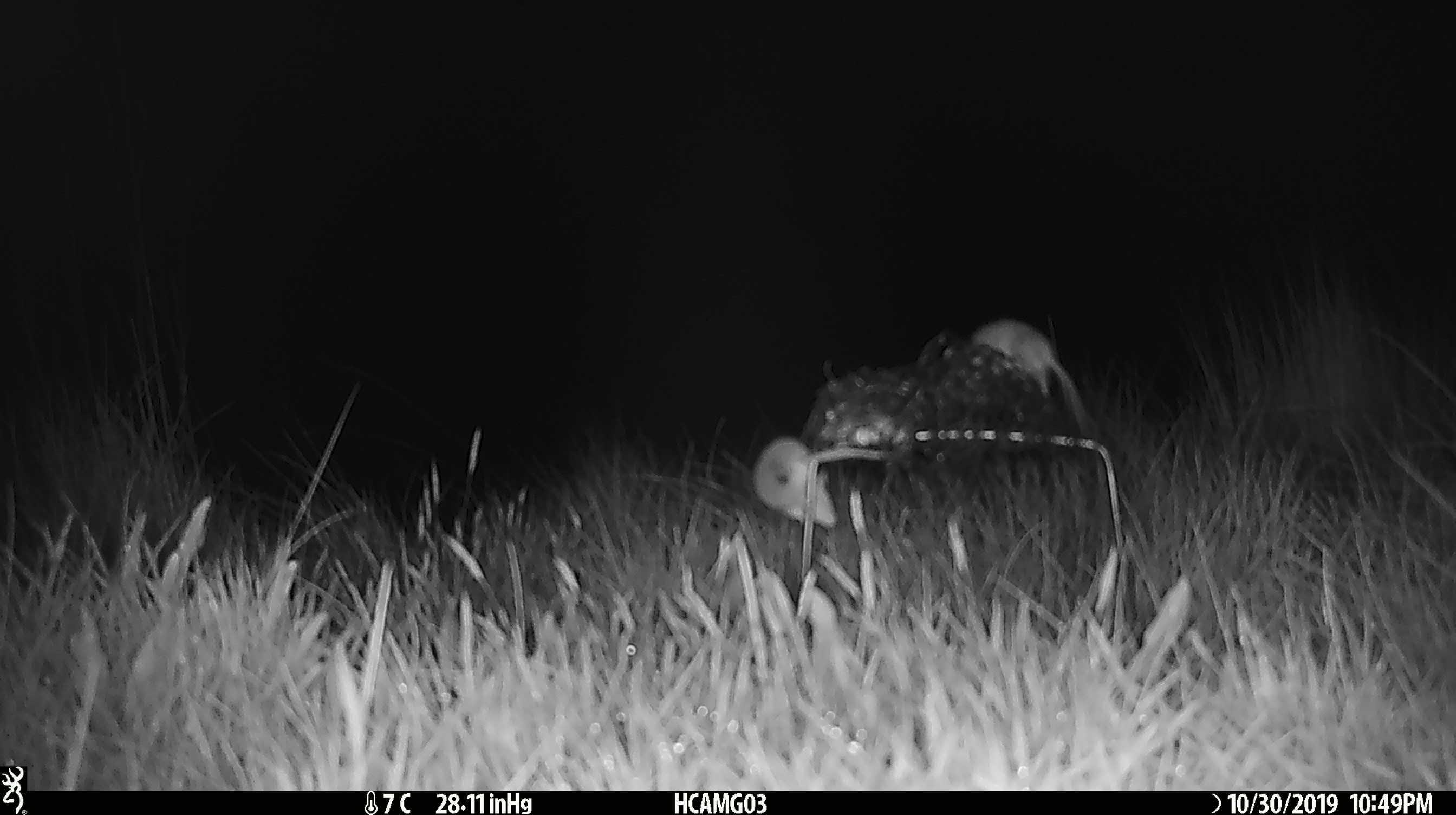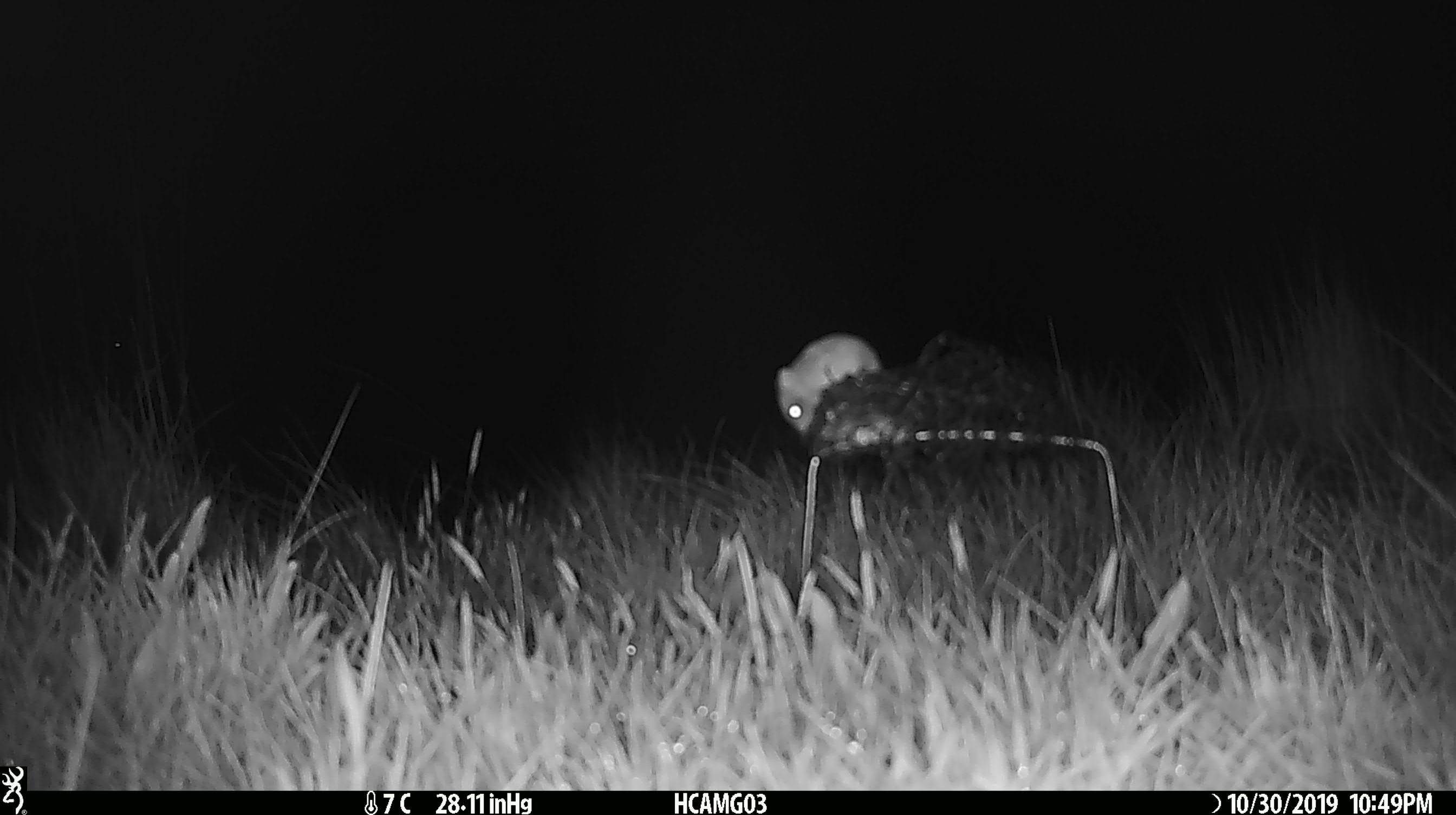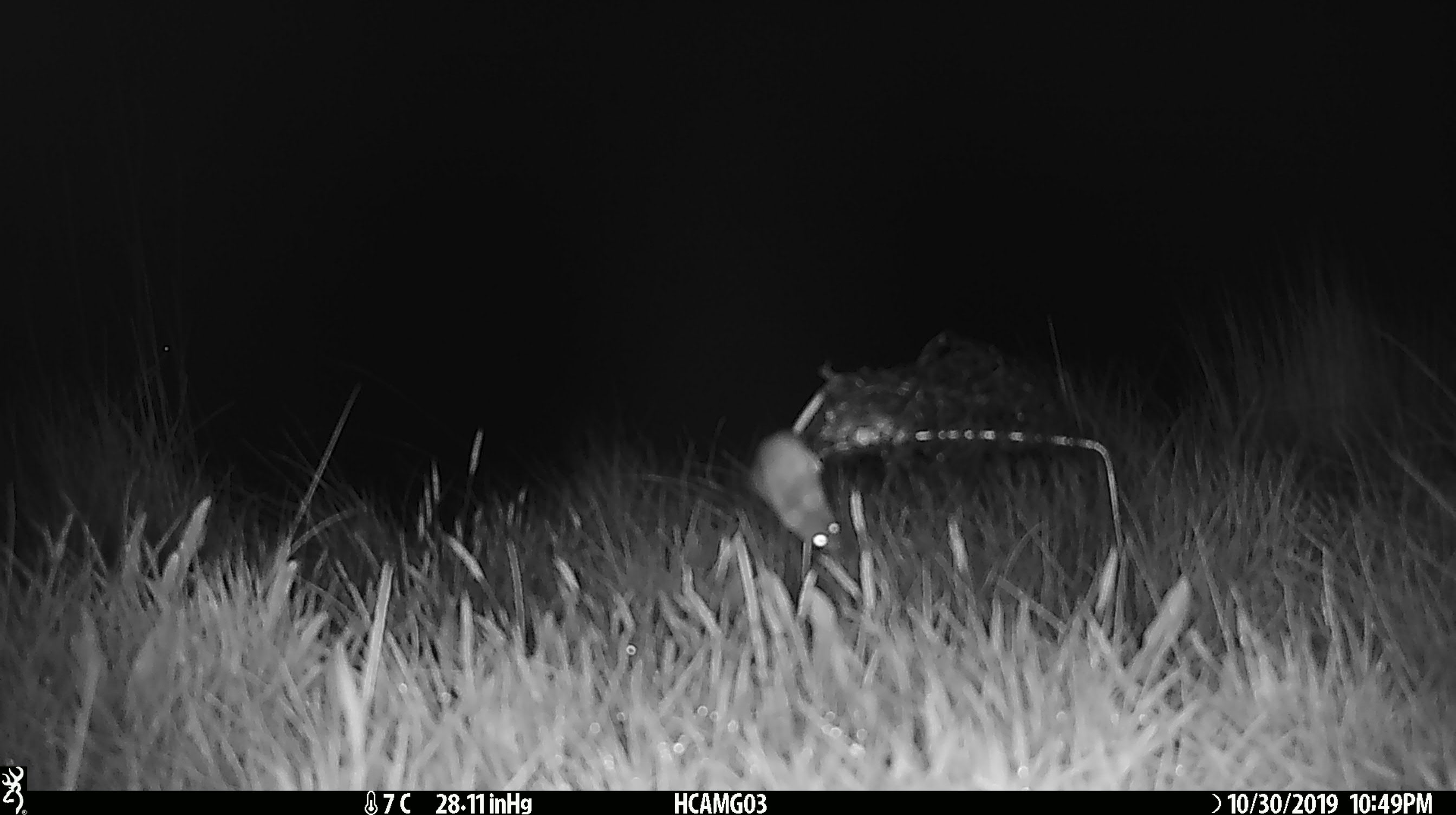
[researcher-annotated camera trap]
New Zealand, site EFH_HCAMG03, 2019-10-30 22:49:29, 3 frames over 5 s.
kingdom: Animalia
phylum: Chordata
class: Mammalia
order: Rodentia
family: Muridae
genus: Mus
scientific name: Mus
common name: mouse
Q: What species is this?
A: Mouse (Mus).